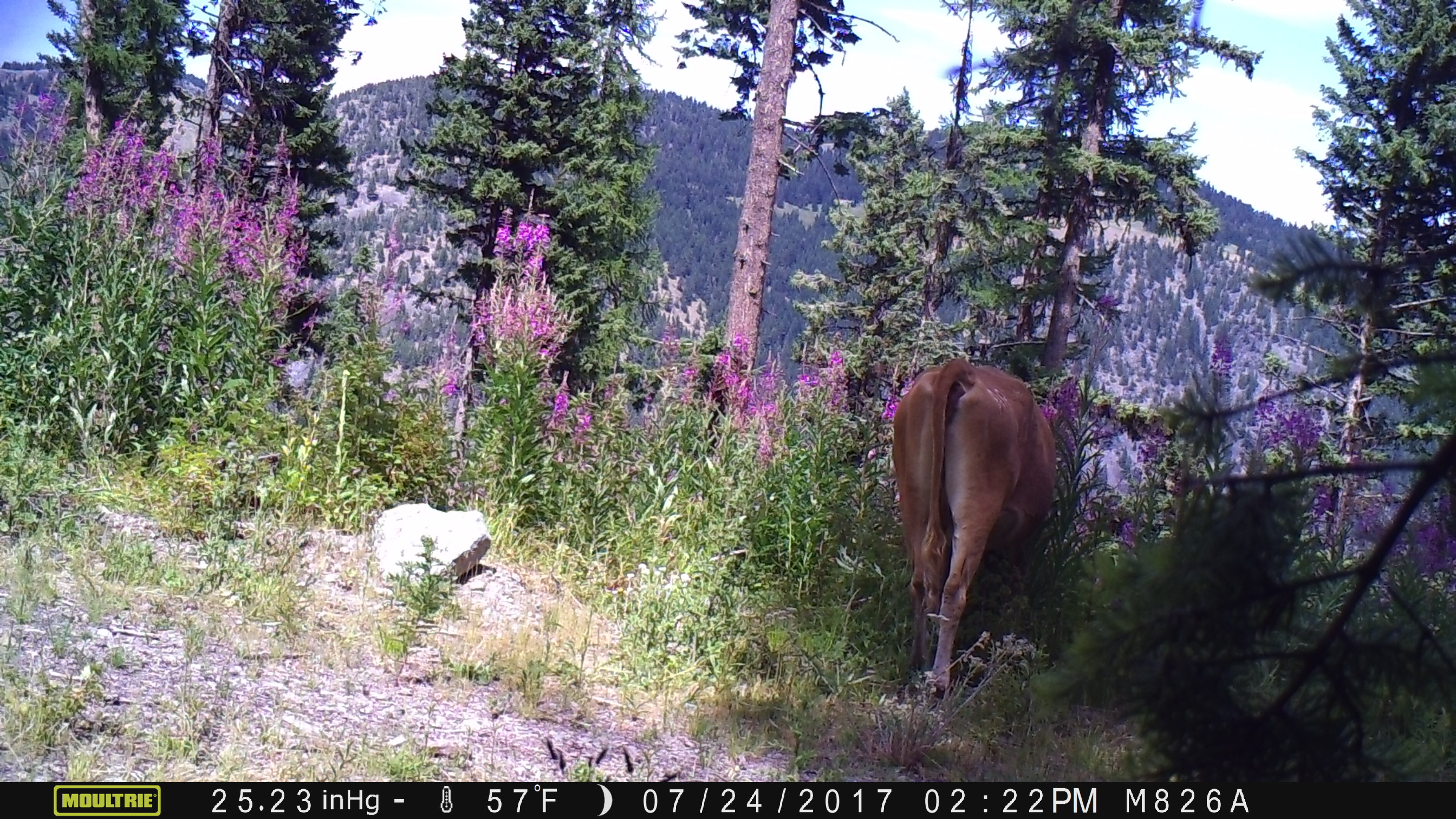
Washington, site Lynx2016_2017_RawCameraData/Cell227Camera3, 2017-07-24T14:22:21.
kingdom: Animalia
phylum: Chordata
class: Mammalia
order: Artiodactyla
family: Bovidae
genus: Bos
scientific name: Bos taurus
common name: domestic cattle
Domestic cattle (Bos taurus). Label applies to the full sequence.